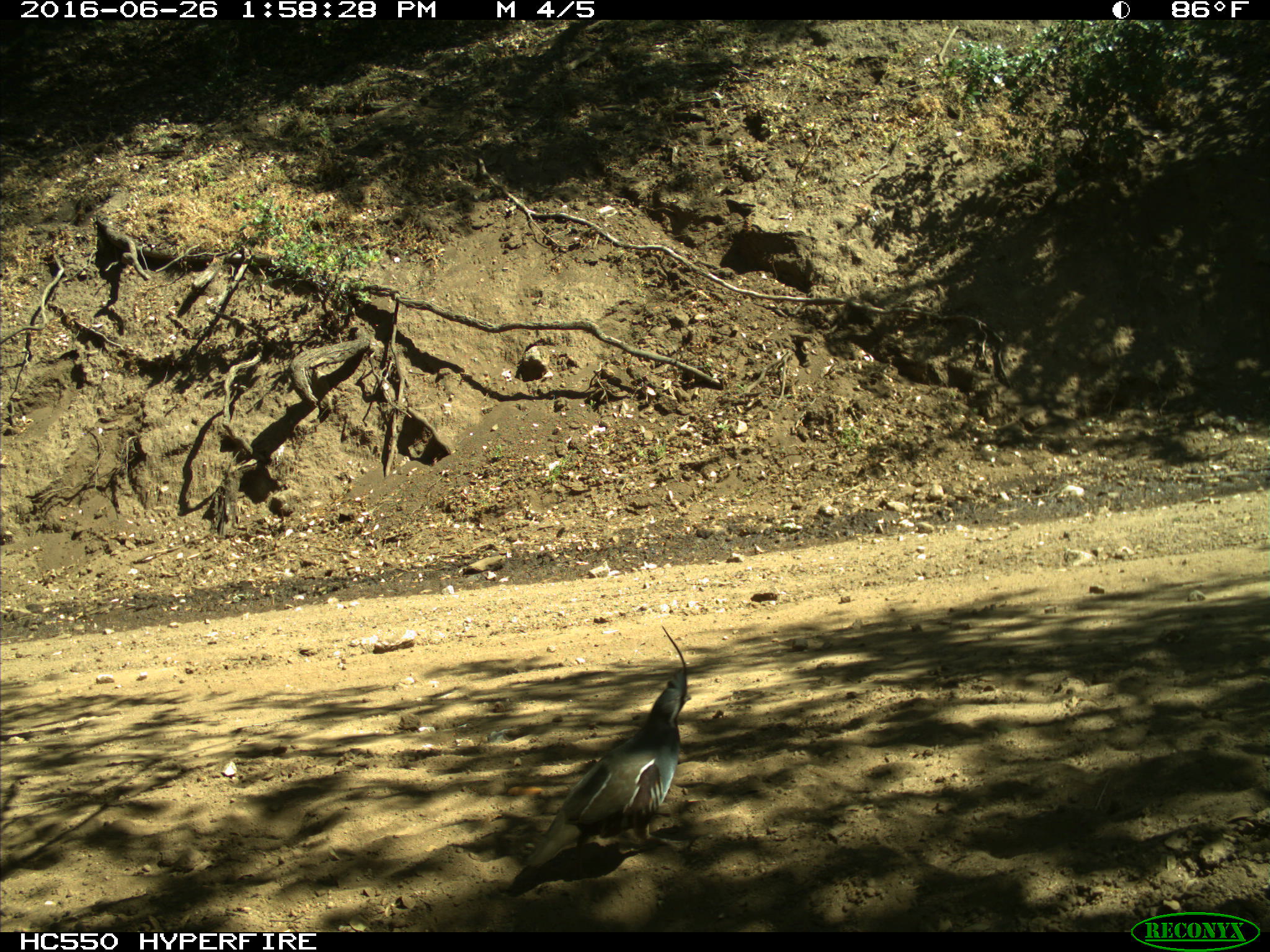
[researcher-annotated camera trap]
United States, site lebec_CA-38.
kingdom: Animalia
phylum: Chordata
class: Aves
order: Galliformes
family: Odontophoridae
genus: Callipepla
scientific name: Callipepla californica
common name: california quail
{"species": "Callipepla californica (california quail)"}